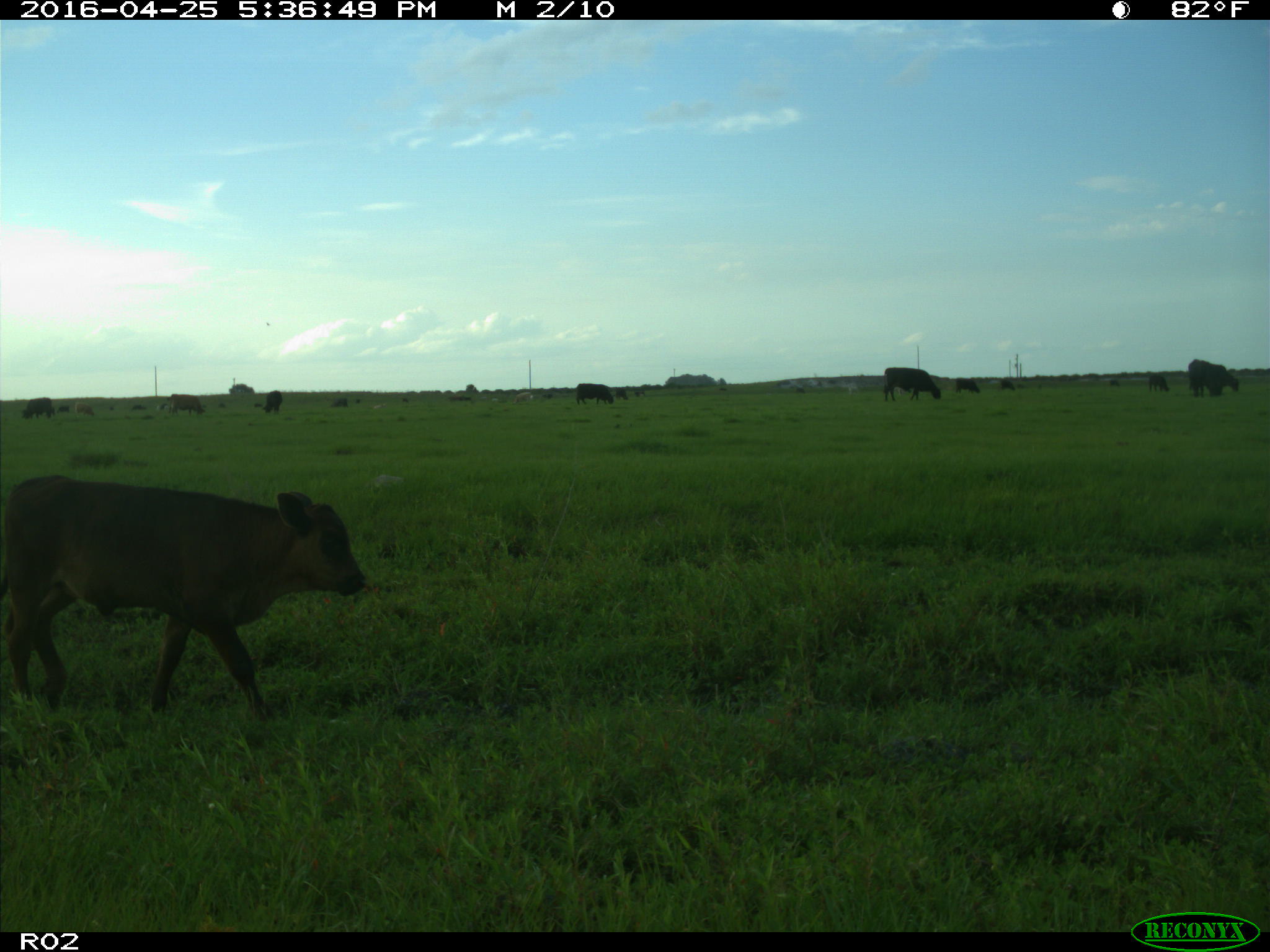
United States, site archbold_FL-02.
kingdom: Animalia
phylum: Chordata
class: Mammalia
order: Artiodactyla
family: Bovidae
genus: Bos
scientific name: Bos taurus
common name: domestic cow